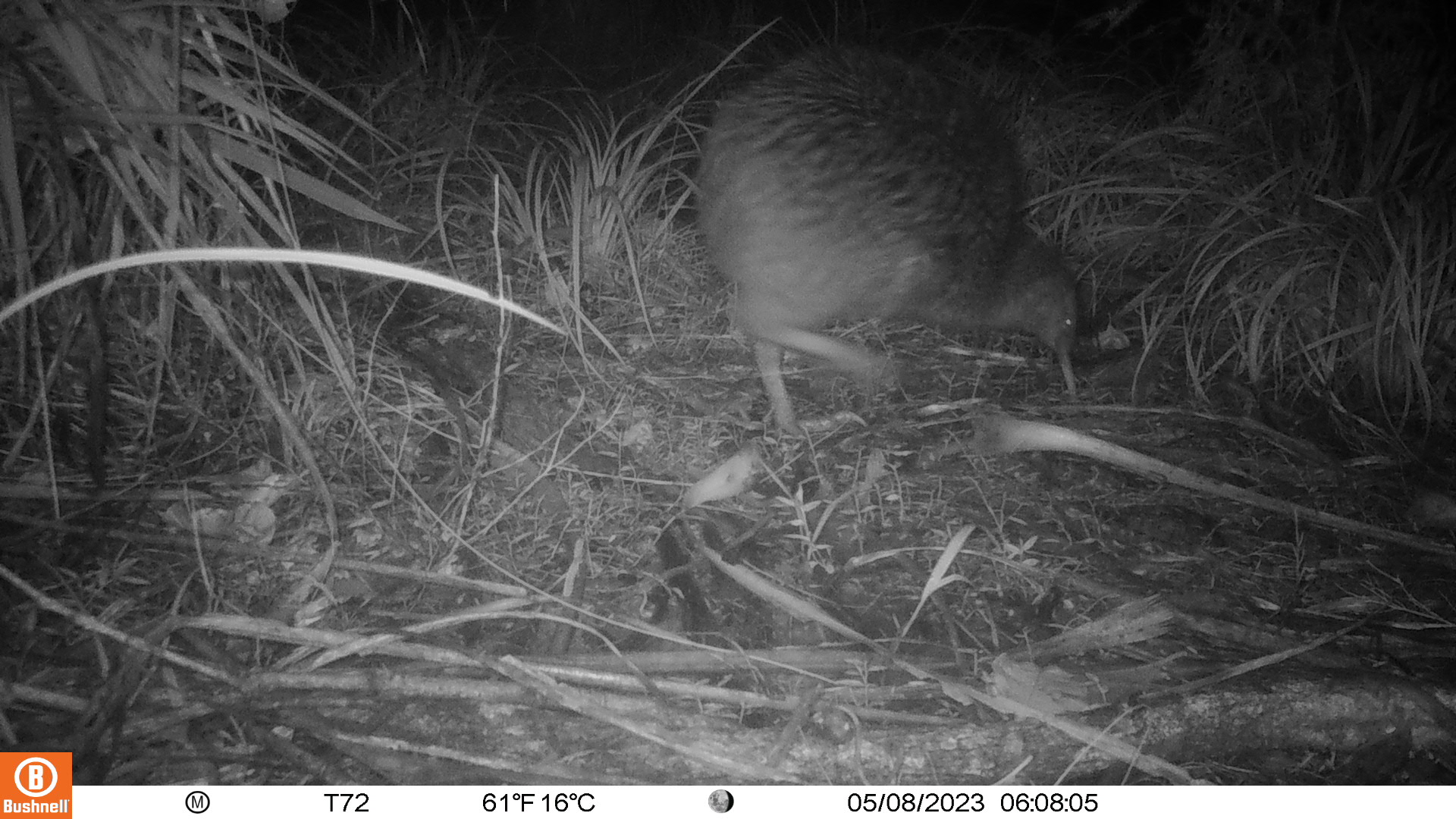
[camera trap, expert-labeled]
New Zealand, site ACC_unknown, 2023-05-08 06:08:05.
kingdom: Animalia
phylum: Chordata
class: Aves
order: Apterygiformes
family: Apterygidae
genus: Apteryx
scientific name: Apteryx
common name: kiwi